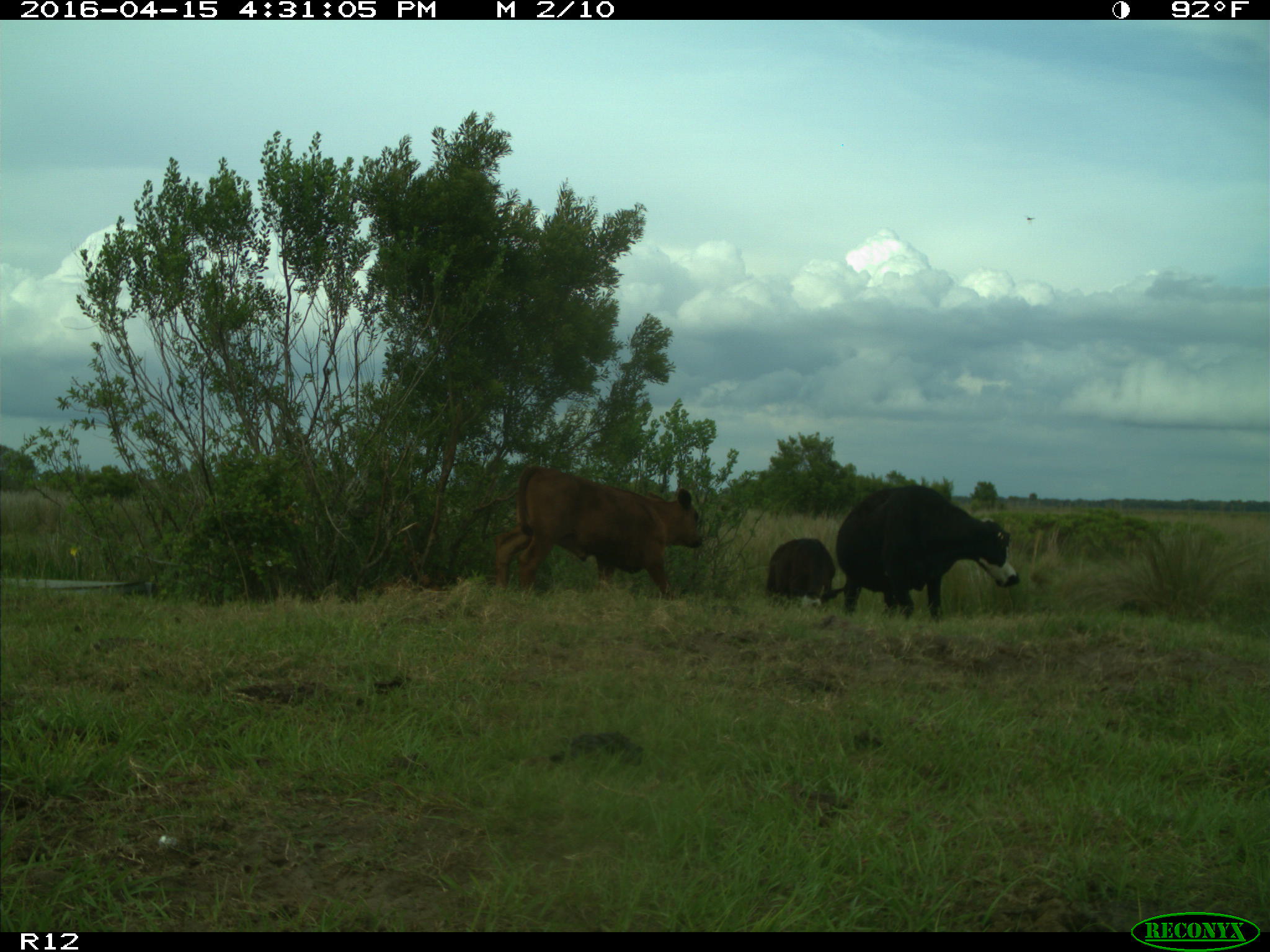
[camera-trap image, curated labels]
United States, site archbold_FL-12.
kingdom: Animalia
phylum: Chordata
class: Mammalia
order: Artiodactyla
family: Bovidae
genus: Bos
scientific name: Bos taurus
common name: domestic cow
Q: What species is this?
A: Bos taurus (domestic cow).